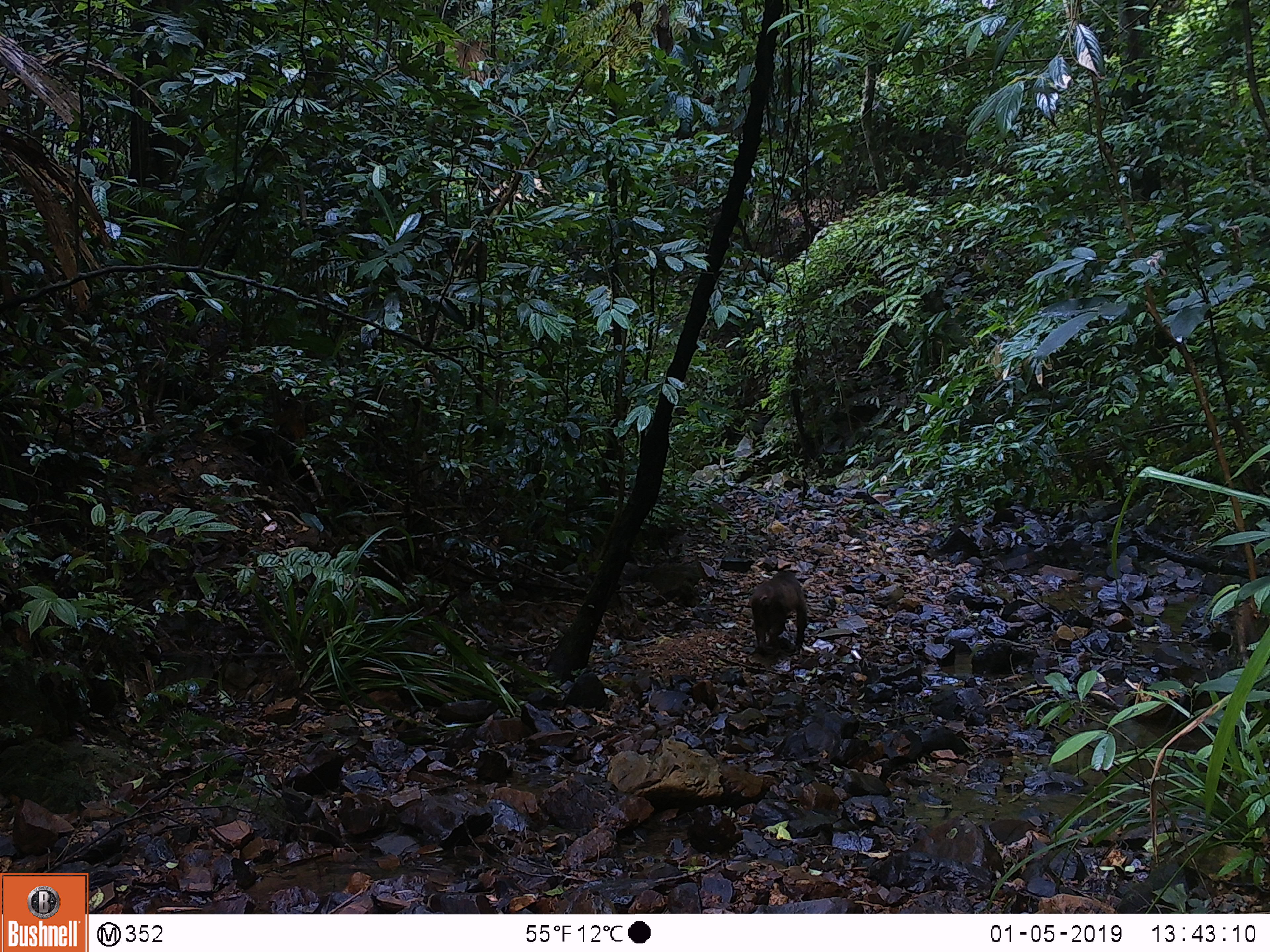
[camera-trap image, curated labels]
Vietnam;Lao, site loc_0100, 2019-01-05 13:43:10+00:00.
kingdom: Animalia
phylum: Chordata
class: Mammalia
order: Primates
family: Cercopithecidae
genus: Macaca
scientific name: Macaca arctoides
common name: stump-tailed macaque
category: stump tailed macaque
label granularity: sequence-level